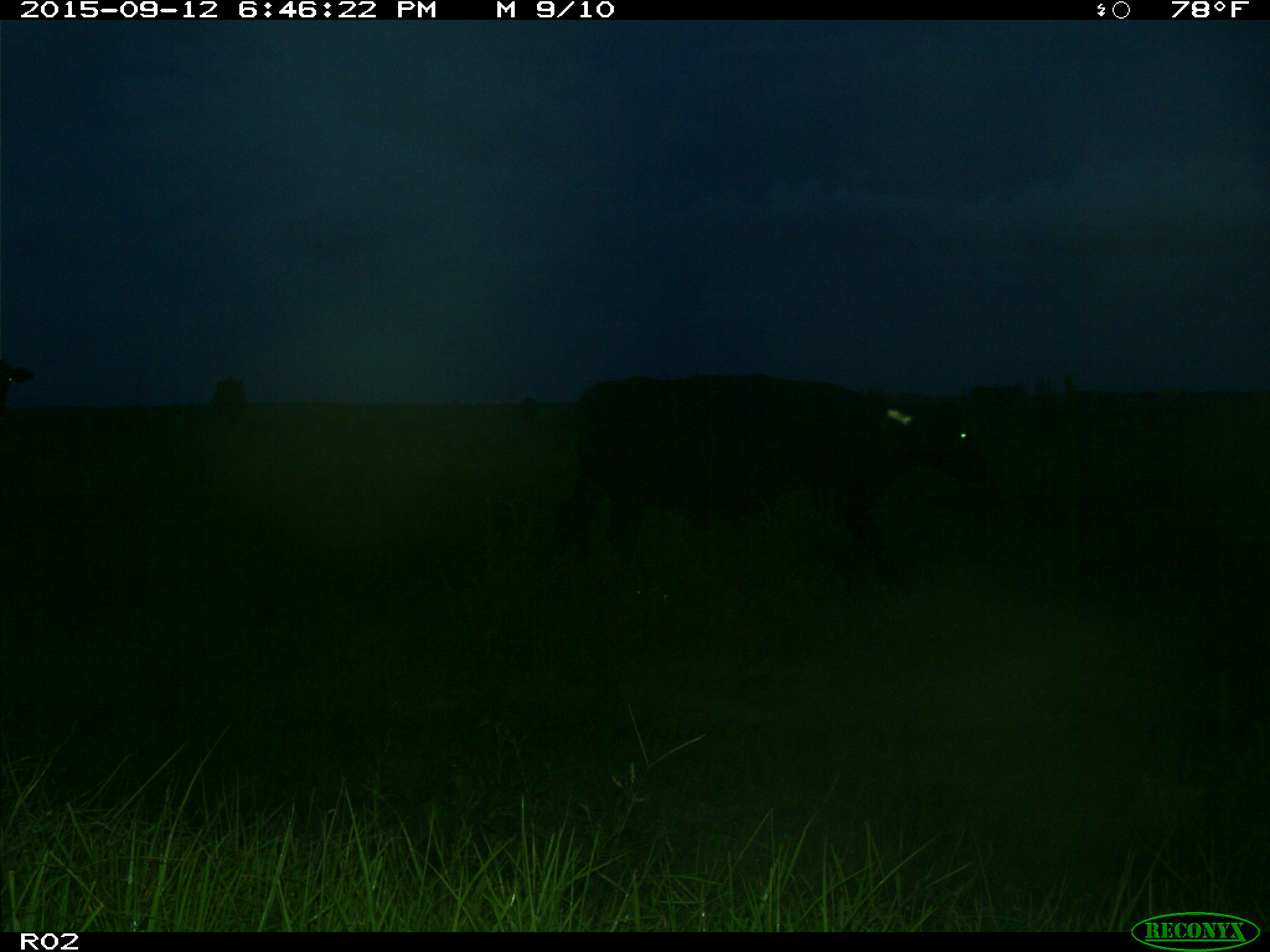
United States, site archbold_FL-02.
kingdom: Animalia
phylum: Chordata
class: Mammalia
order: Artiodactyla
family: Bovidae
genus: Bos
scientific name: Bos taurus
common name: domestic cow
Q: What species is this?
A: Bos taurus (domestic cow).